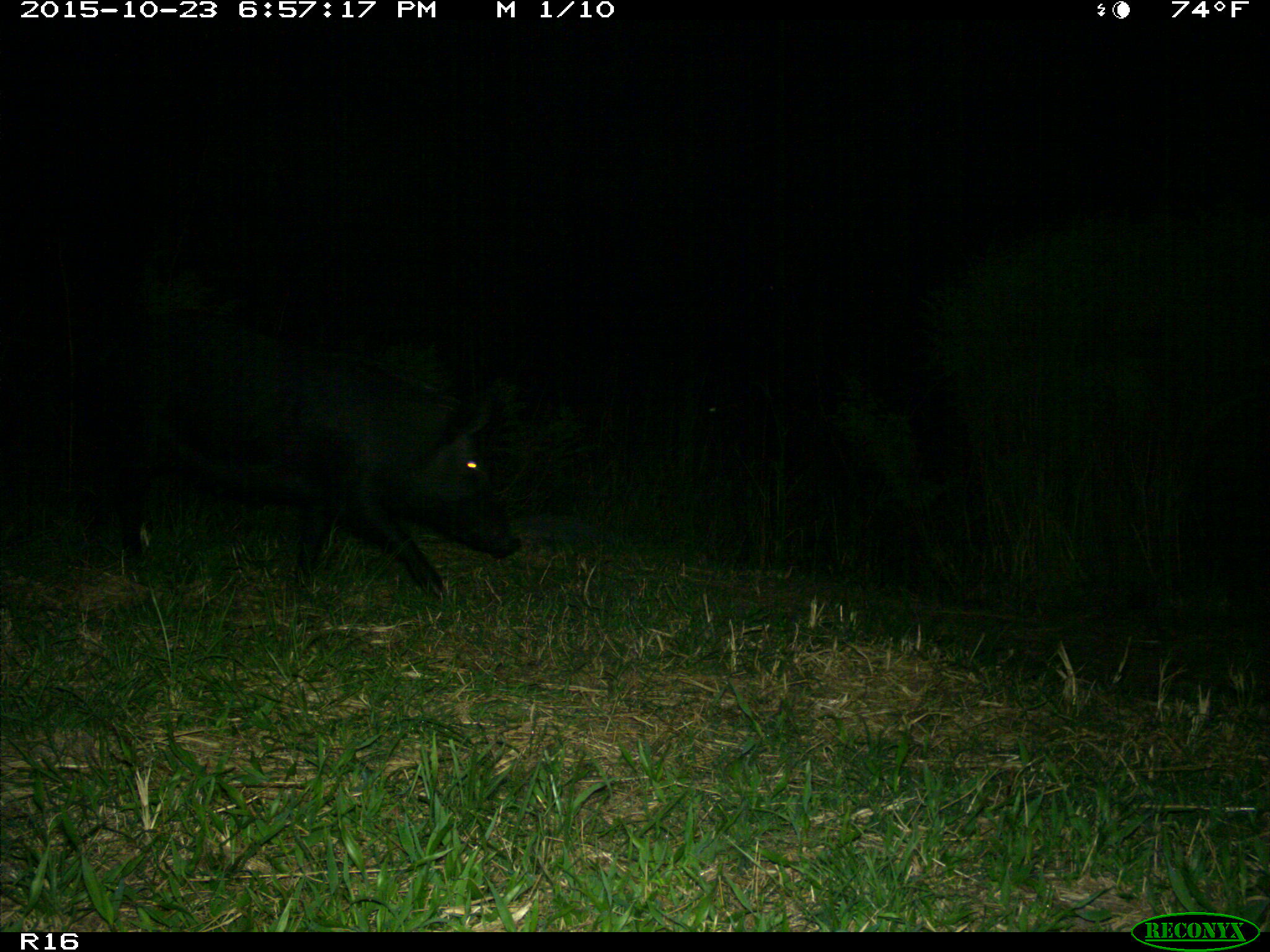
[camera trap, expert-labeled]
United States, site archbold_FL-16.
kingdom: Animalia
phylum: Chordata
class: Mammalia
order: Artiodactyla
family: Suidae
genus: Sus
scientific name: Sus scrofa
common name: wild boar